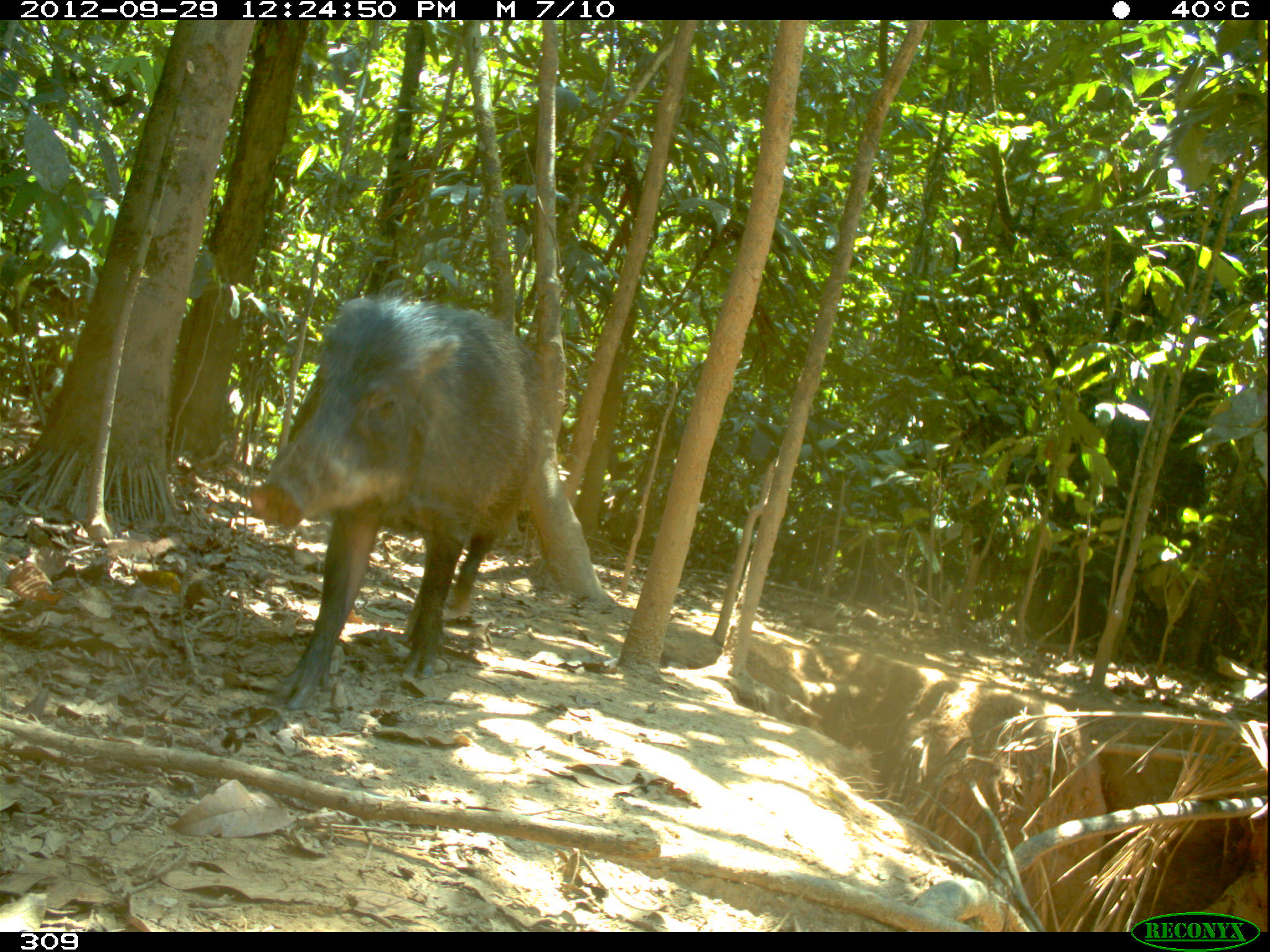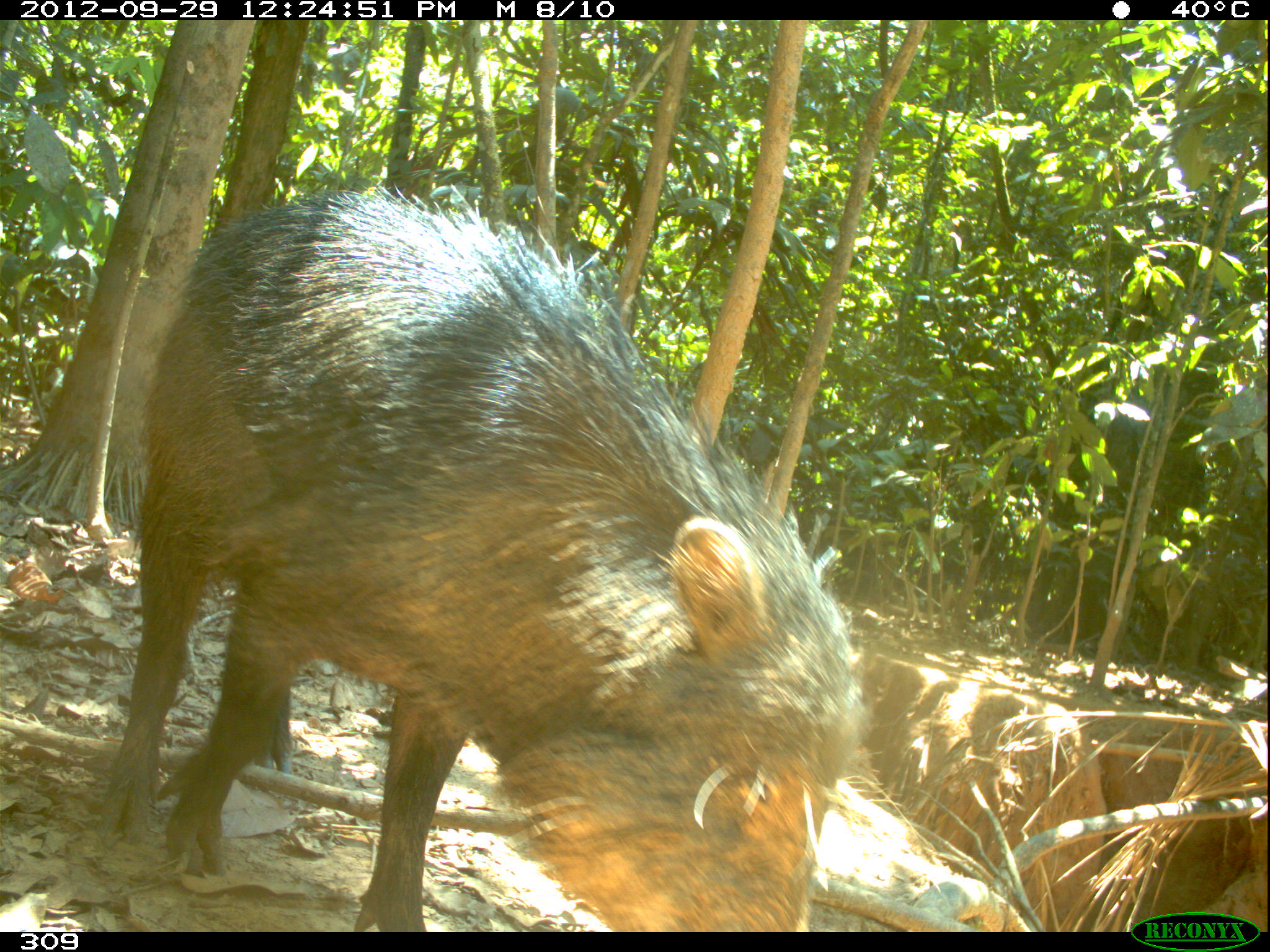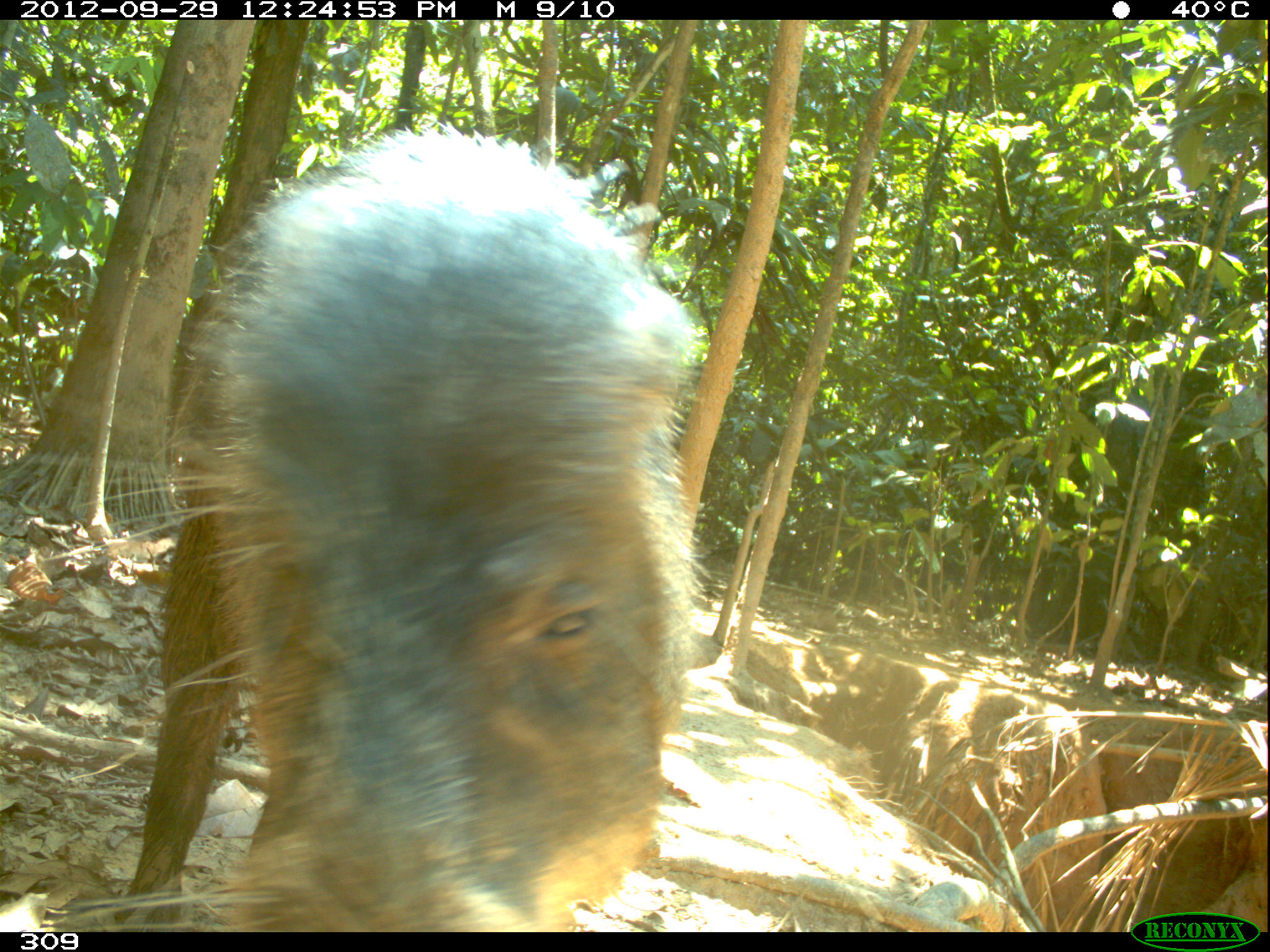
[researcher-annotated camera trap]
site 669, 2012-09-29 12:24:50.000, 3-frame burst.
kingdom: Animalia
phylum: Chordata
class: Mammalia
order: Artiodactyla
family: Tayassuidae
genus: Tayassu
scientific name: Tayassu pecari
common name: white-lipped peccary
Tayassu pecari (white-lipped peccary).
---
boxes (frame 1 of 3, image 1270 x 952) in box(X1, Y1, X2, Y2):
tayassu pecari: box(250, 295, 541, 710)